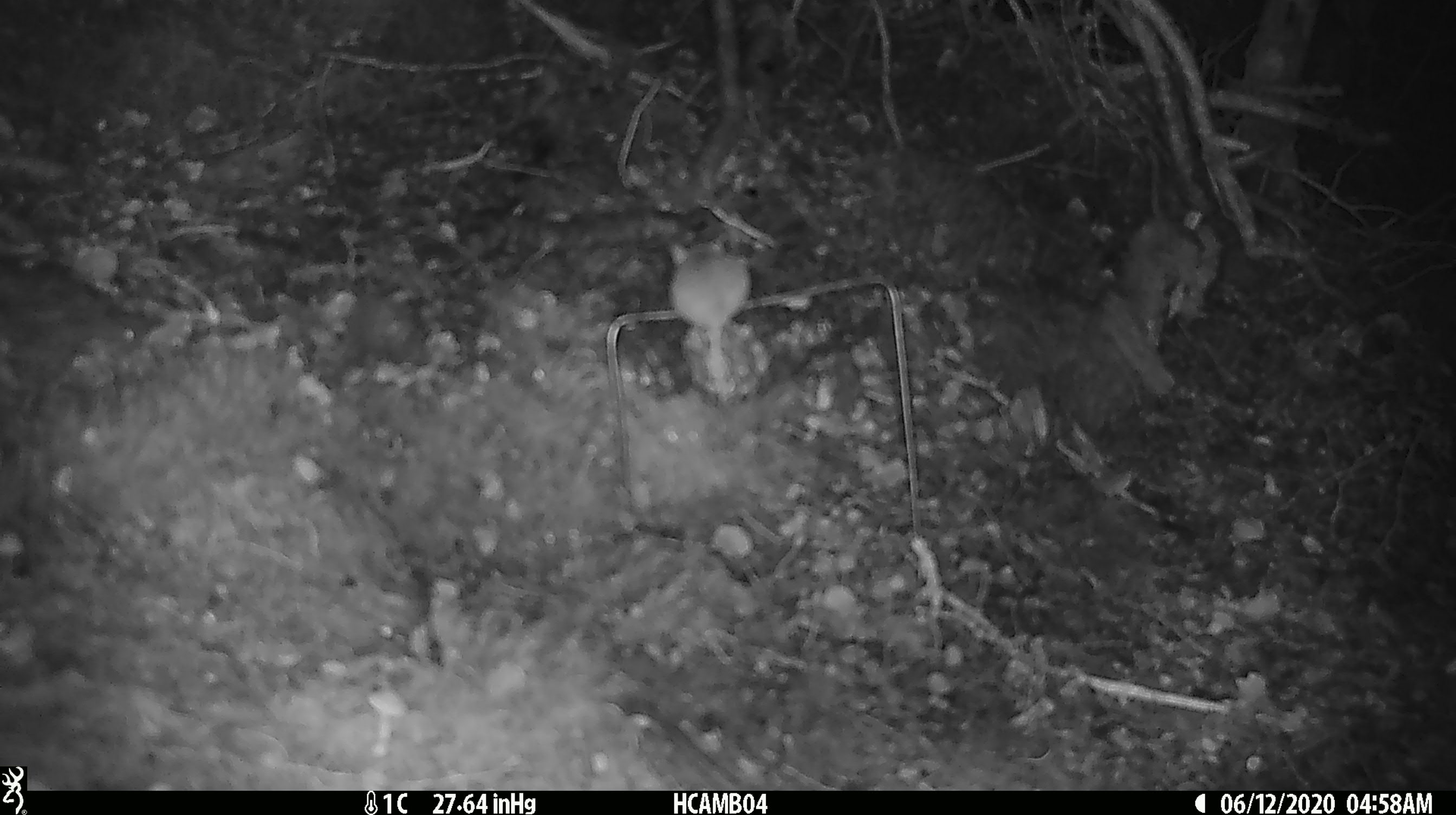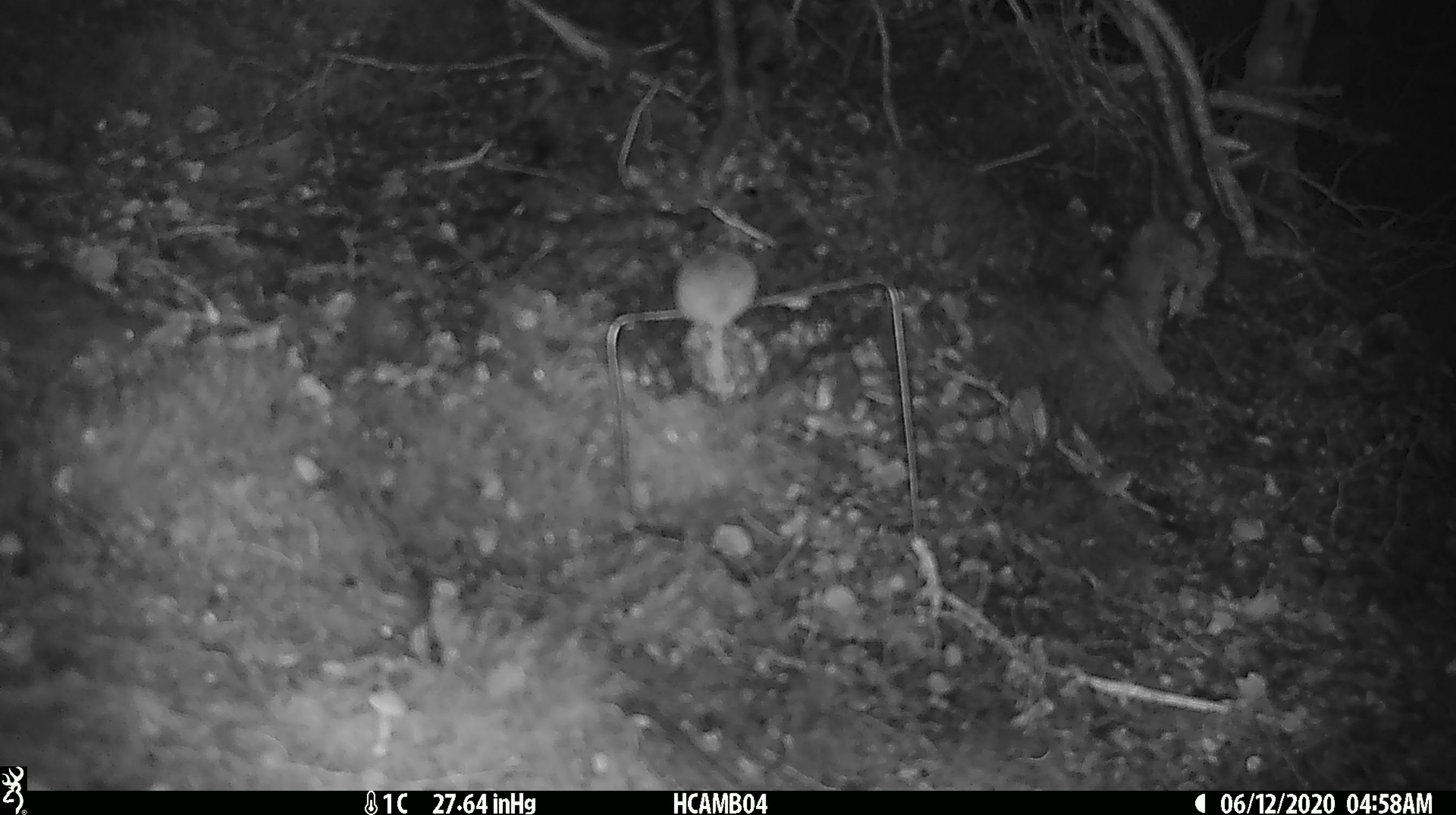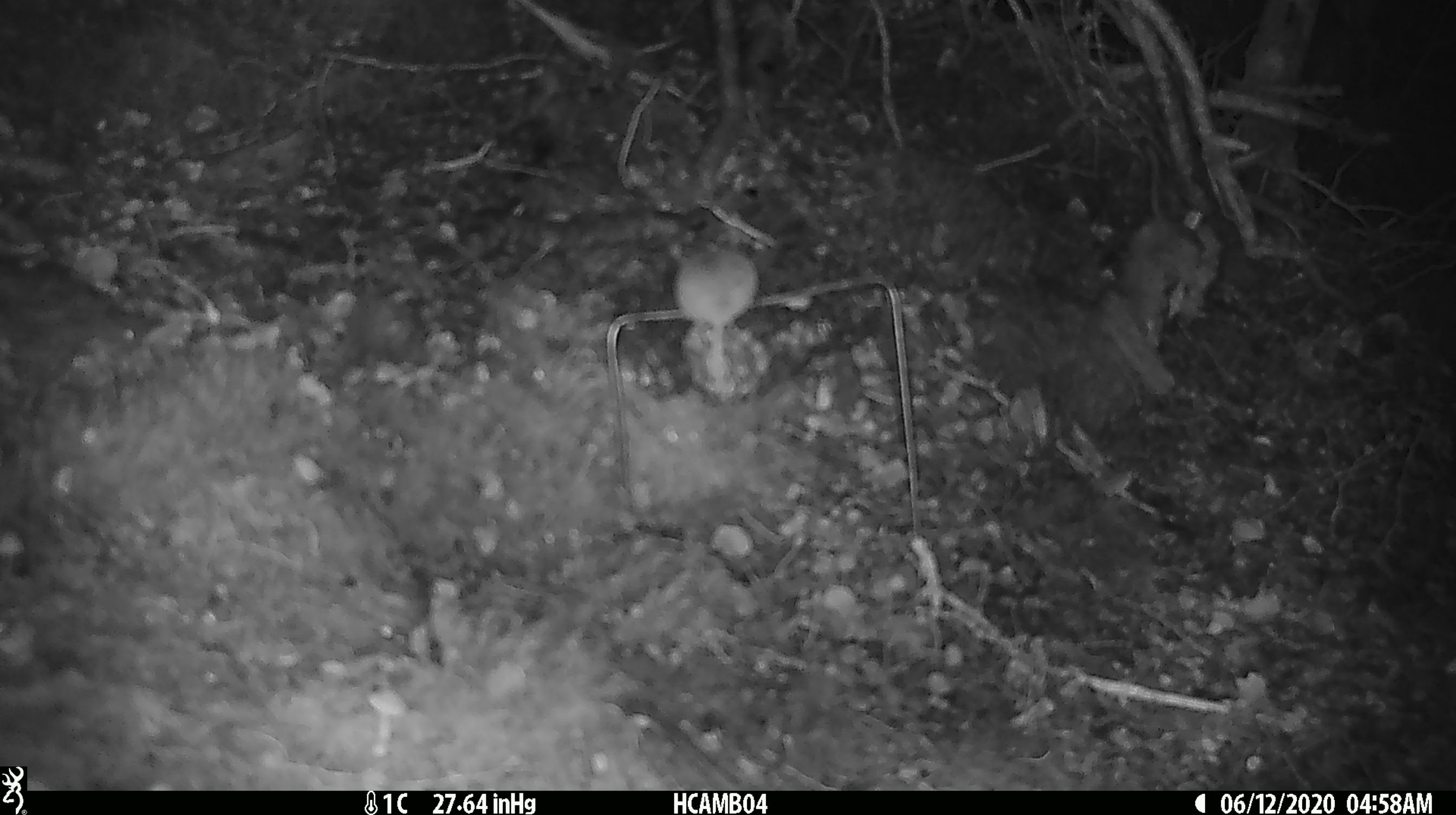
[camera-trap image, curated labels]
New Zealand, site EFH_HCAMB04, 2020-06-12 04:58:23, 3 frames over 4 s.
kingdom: Animalia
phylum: Chordata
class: Mammalia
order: Rodentia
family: Muridae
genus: Mus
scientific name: Mus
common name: mouse